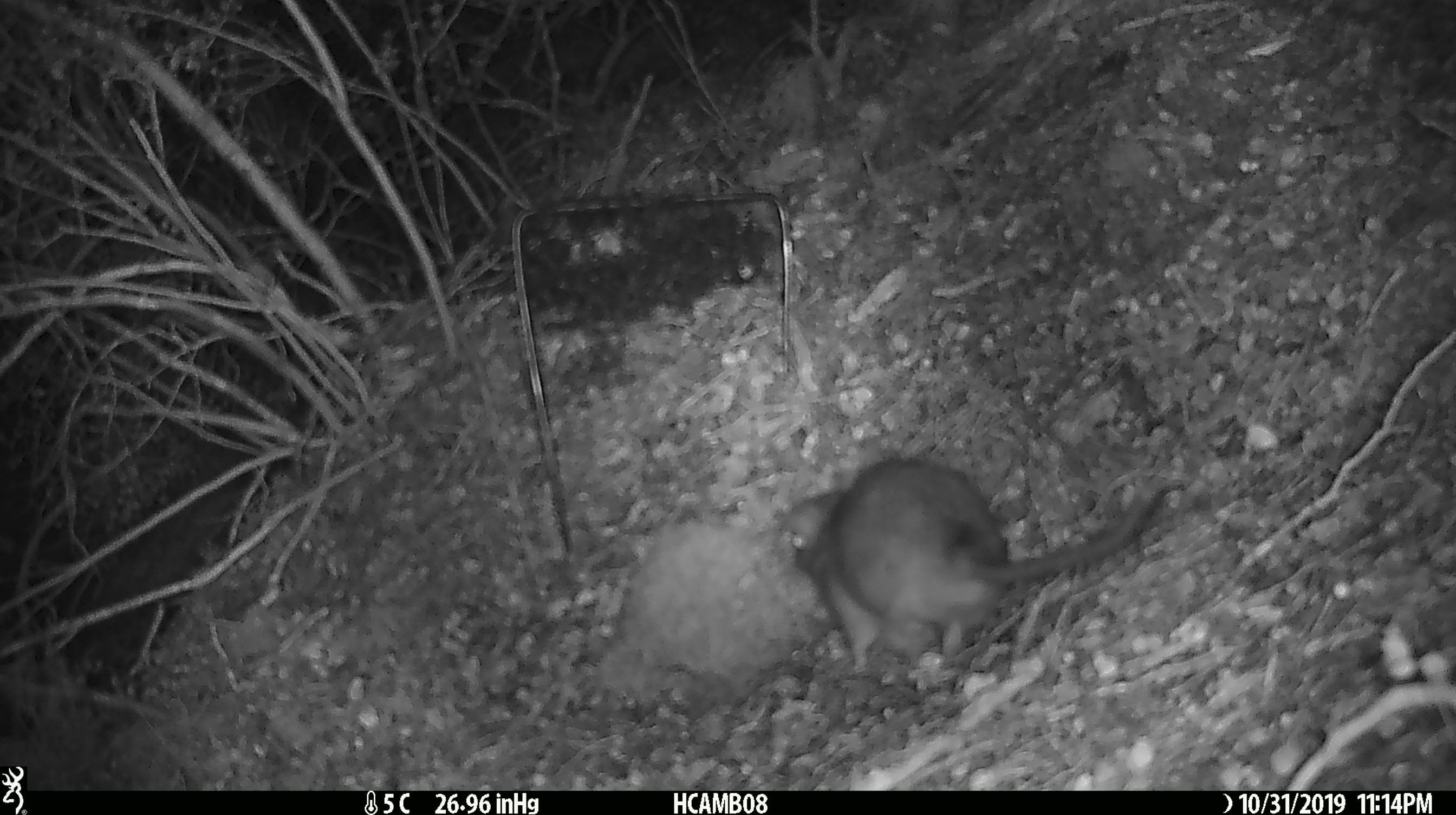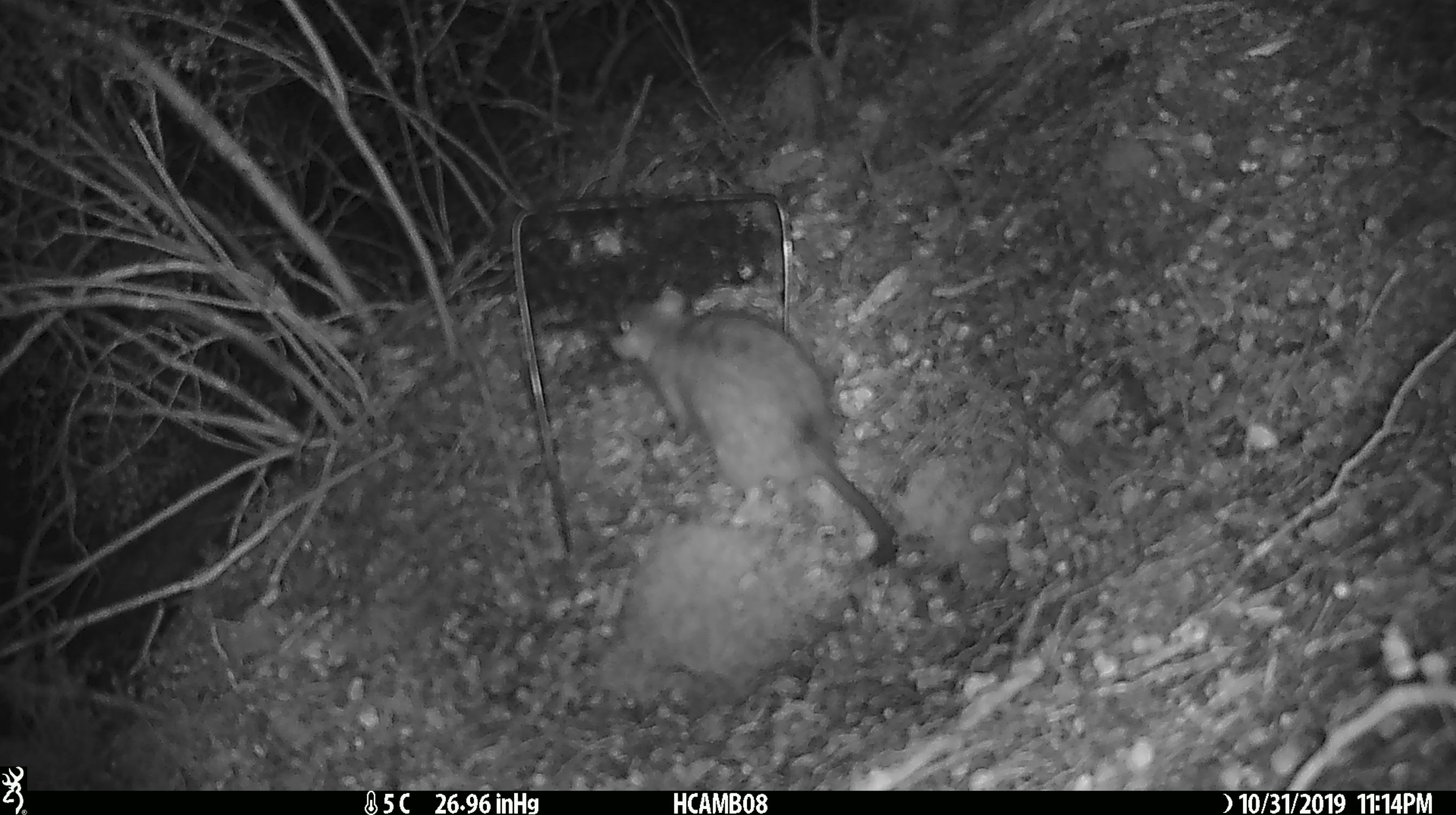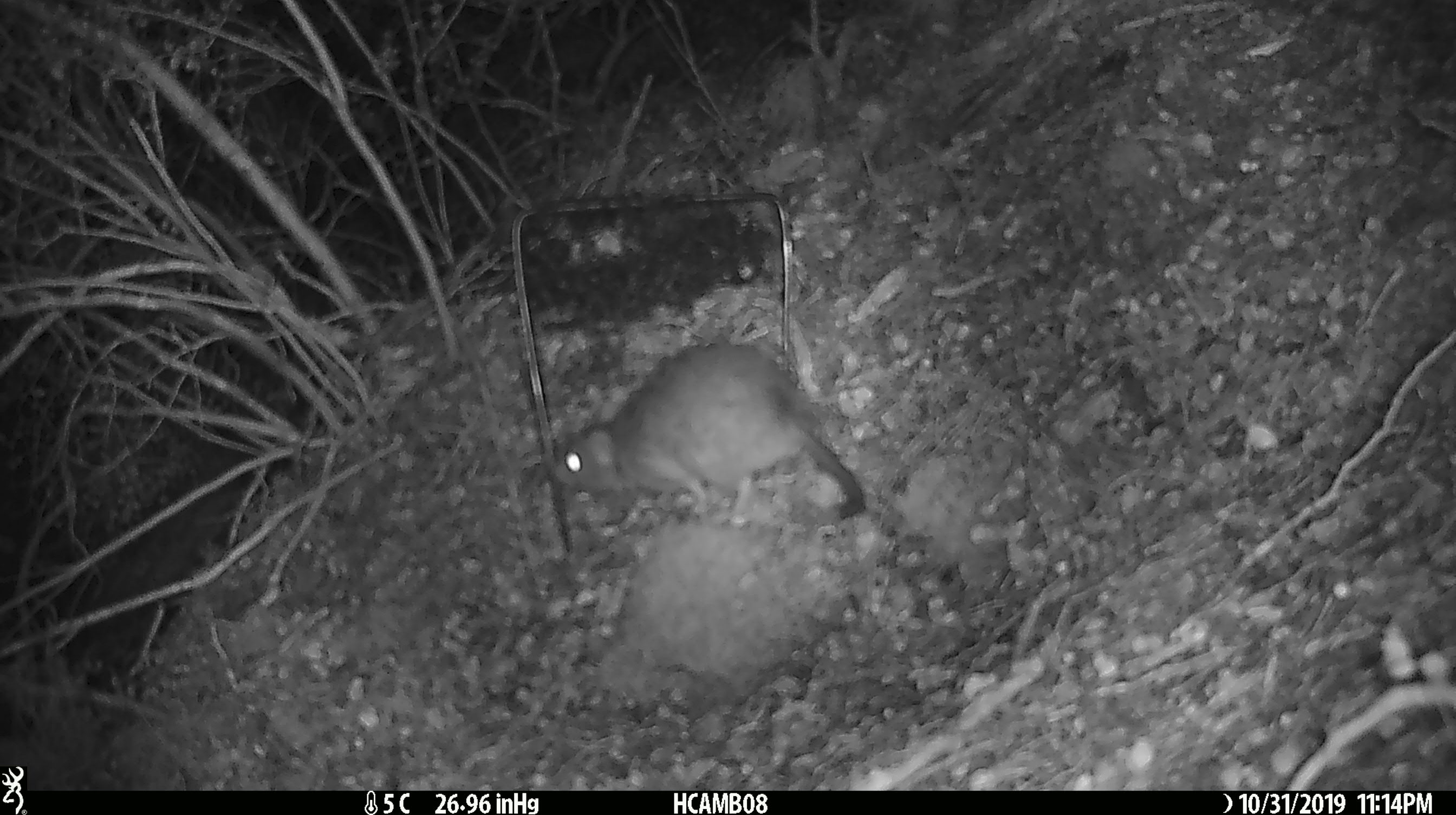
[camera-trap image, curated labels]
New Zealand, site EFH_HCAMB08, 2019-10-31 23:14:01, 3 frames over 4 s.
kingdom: Animalia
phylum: Chordata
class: Mammalia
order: Rodentia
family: Muridae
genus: Rattus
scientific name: Rattus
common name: rat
Rat (Rattus).